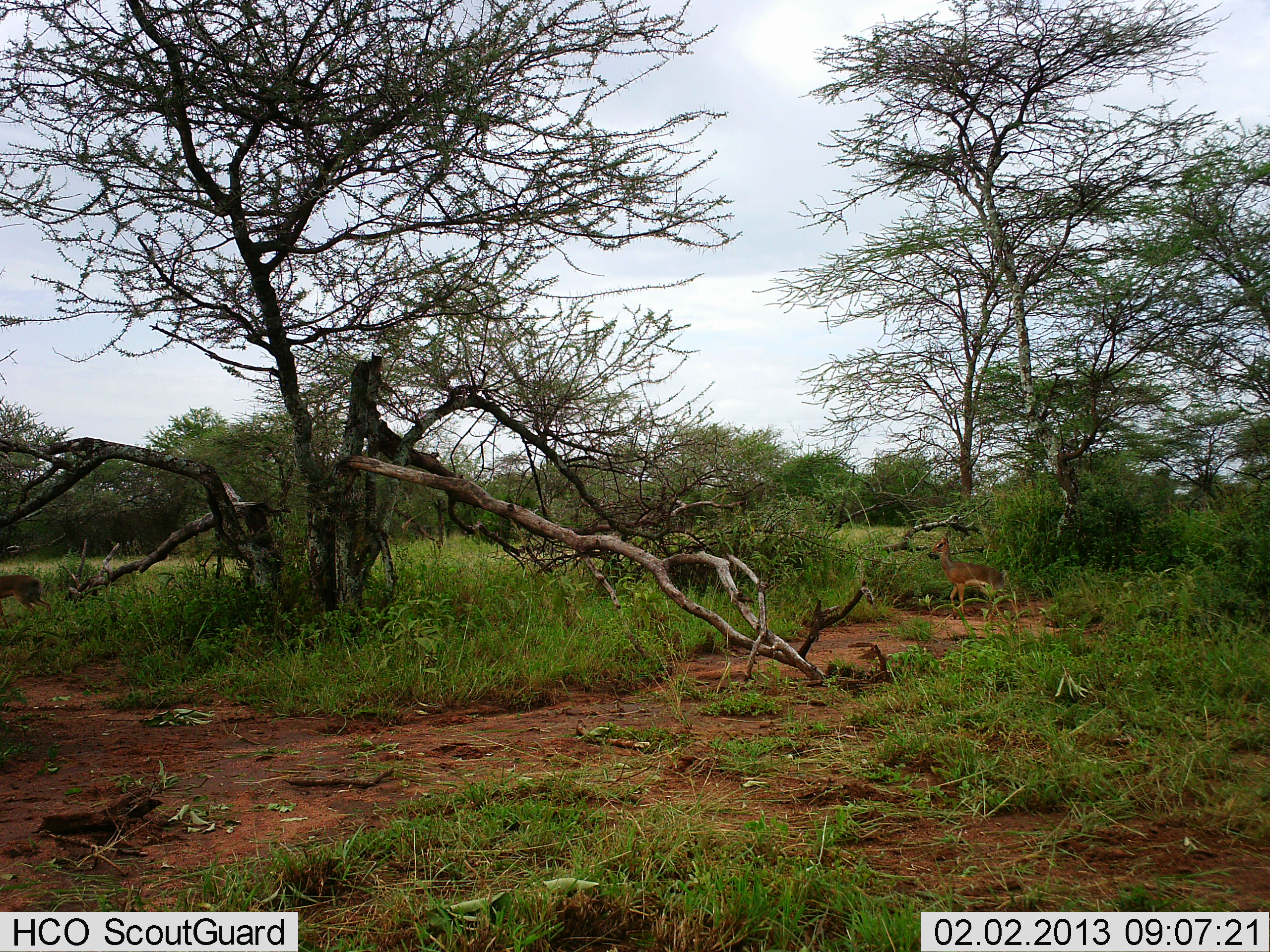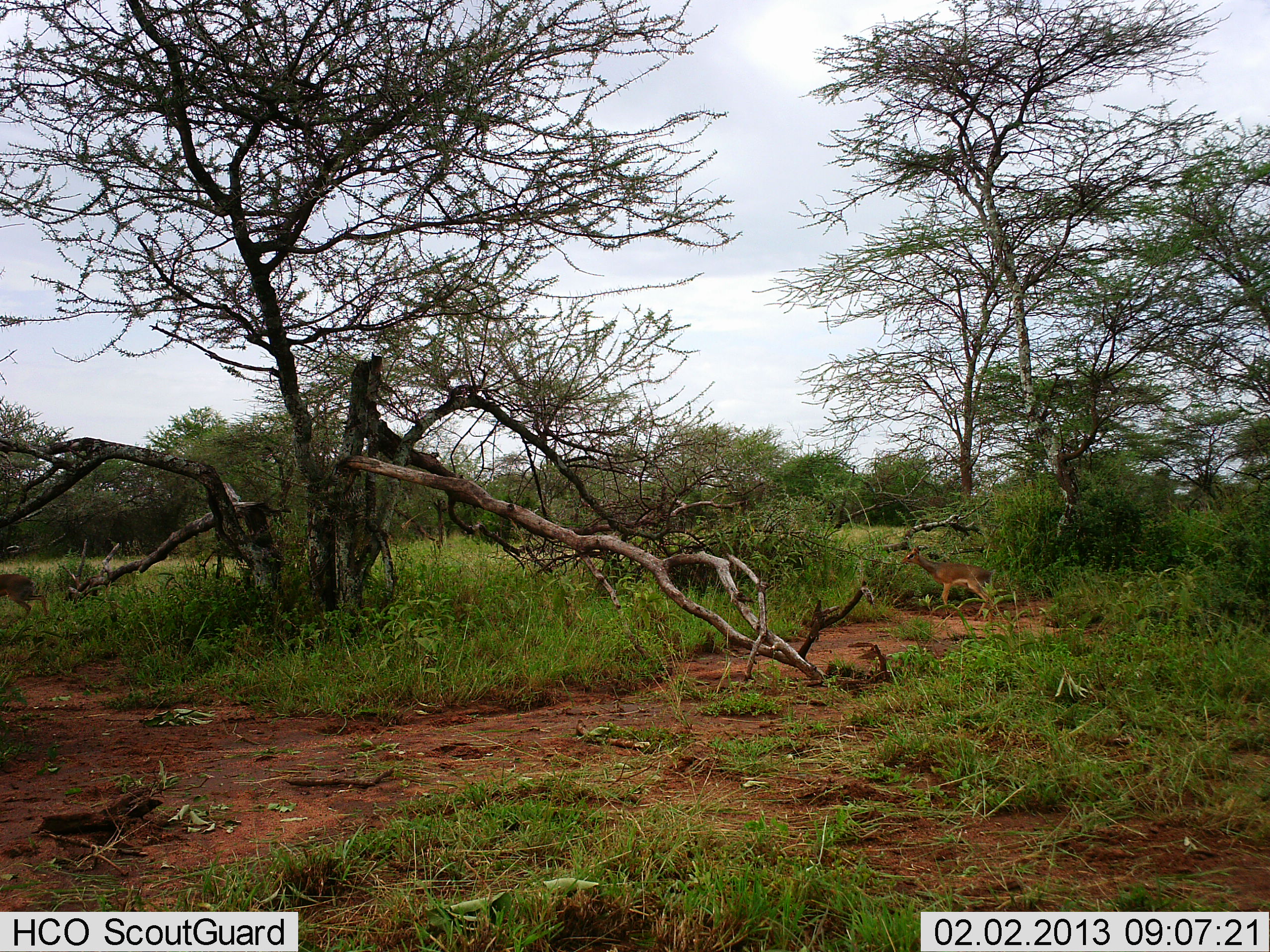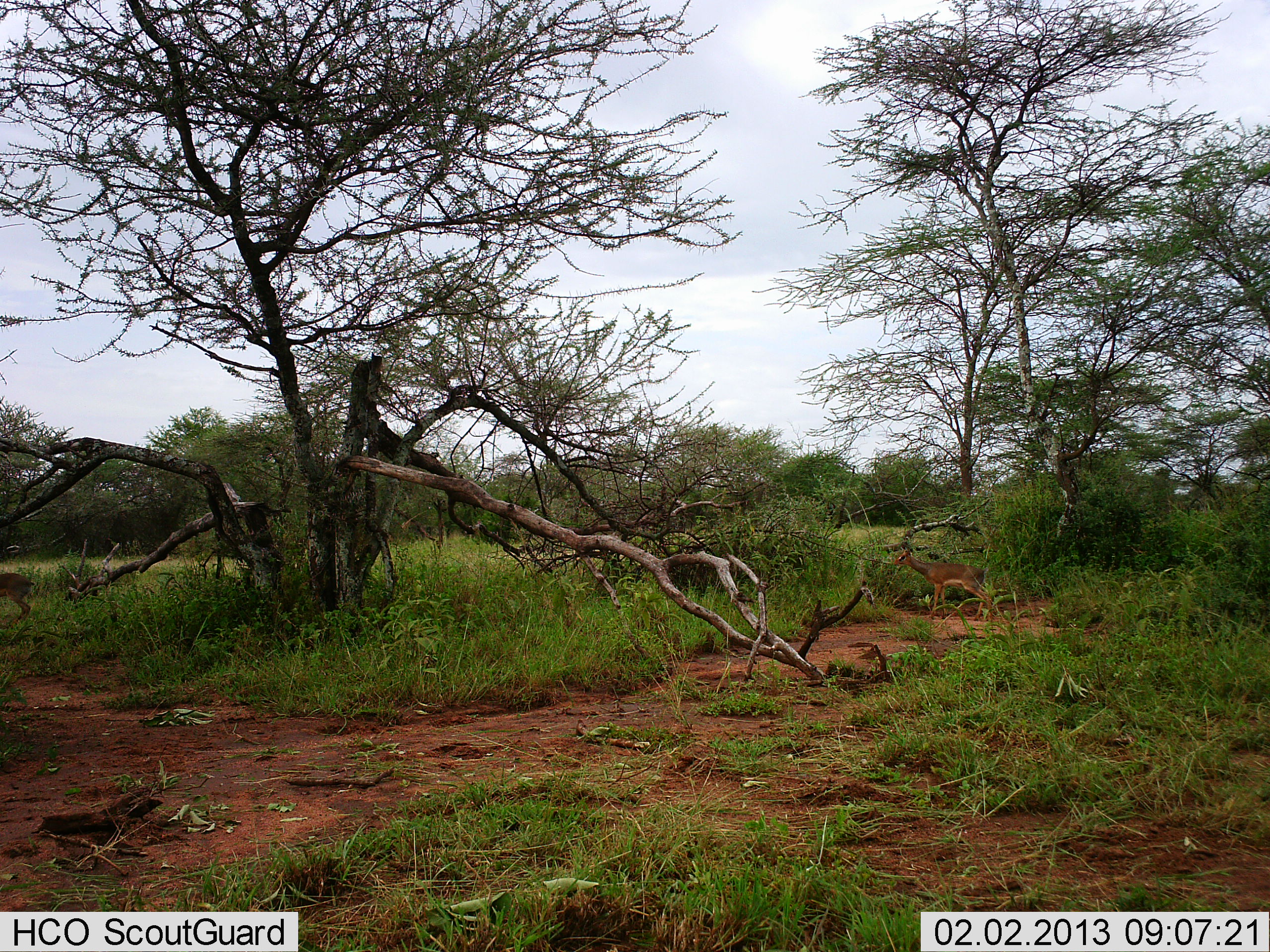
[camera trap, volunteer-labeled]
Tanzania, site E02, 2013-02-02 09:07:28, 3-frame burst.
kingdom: Animalia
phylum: Chordata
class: Mammalia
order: Artiodactyla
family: Bovidae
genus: Madoqua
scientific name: Madoqua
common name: dikdik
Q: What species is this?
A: Dikdik (Madoqua).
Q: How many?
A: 2.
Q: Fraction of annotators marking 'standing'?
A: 16%.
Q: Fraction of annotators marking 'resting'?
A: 0%.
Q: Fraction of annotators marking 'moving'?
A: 95%.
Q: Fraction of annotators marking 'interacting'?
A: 0%.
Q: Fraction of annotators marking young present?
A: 0%.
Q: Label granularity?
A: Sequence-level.